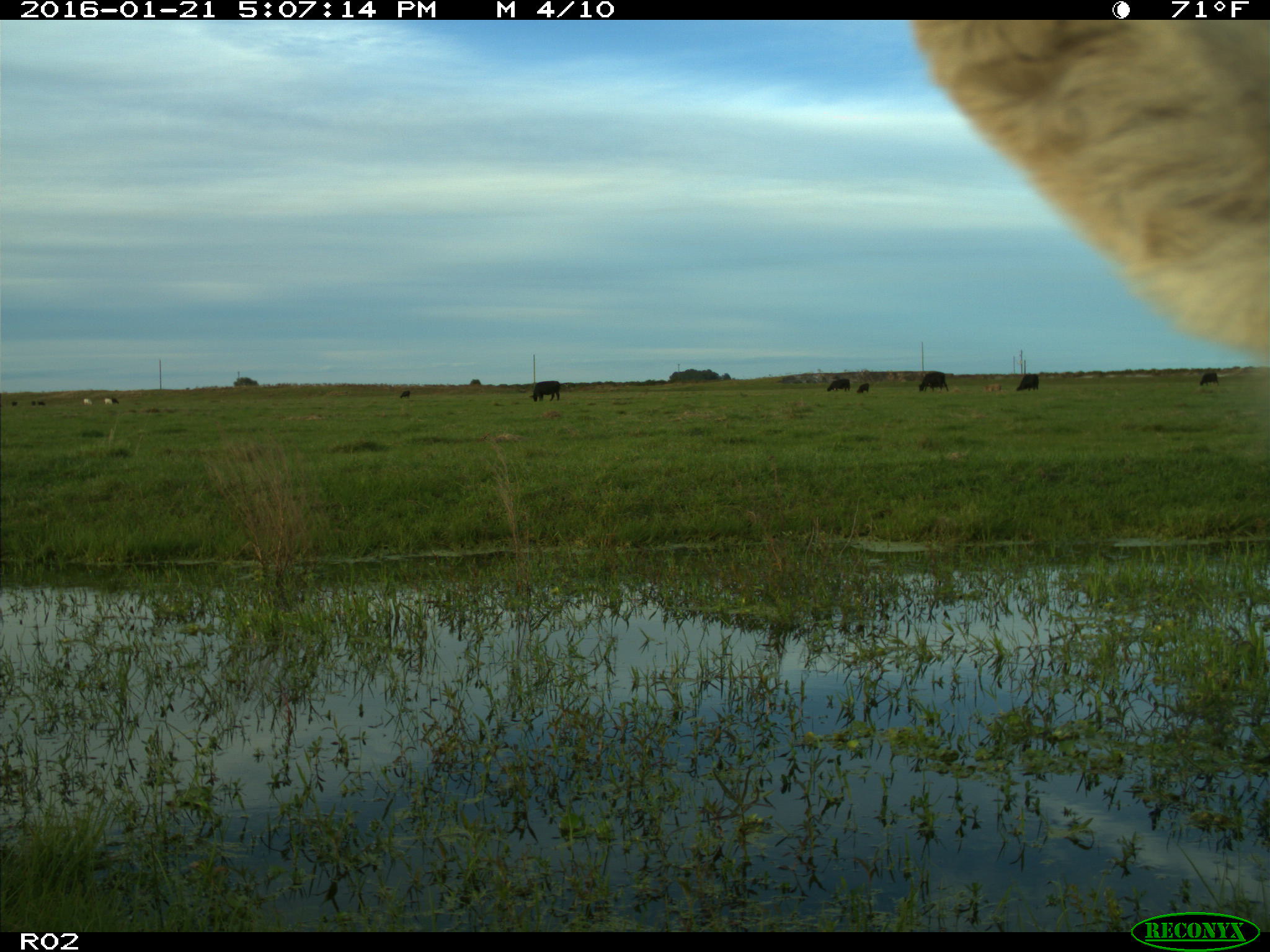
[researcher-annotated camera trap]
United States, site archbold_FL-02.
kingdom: Animalia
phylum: Chordata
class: Mammalia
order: Artiodactyla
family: Bovidae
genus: Bos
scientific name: Bos taurus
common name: domestic cow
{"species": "Bos taurus (domestic cow)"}